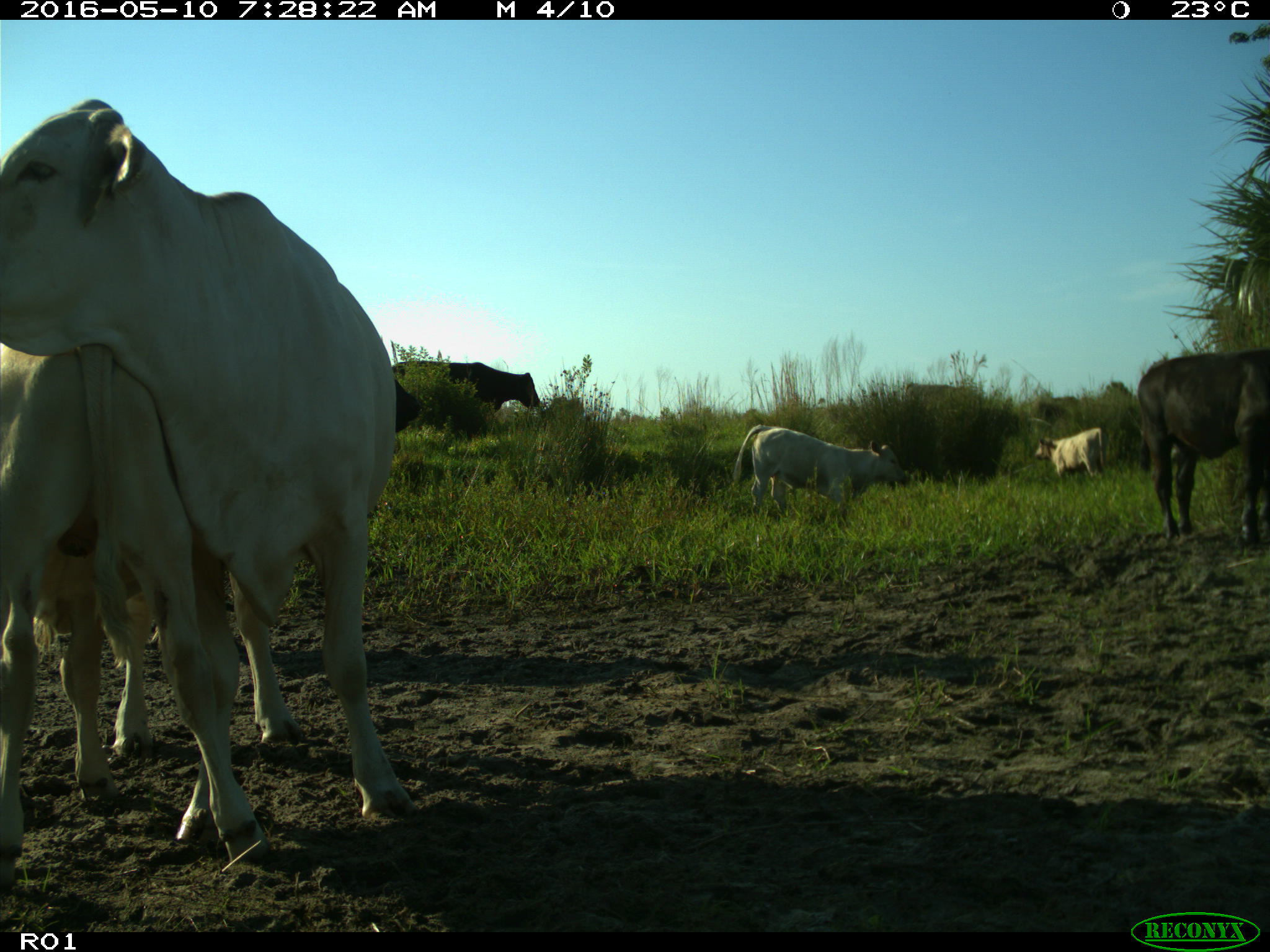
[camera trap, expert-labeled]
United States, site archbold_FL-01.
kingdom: Animalia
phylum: Chordata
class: Mammalia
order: Artiodactyla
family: Bovidae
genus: Bos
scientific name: Bos taurus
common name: domestic cow